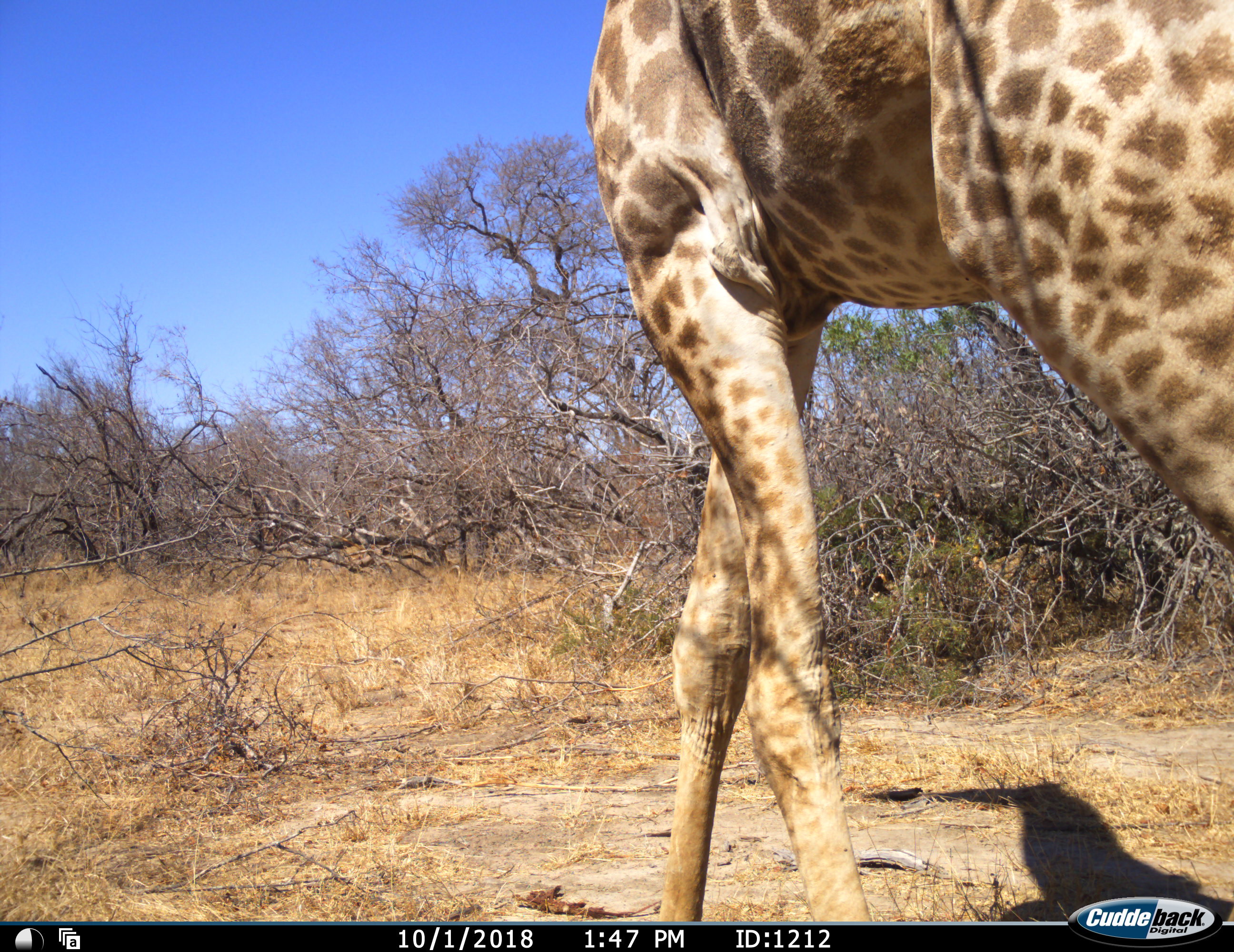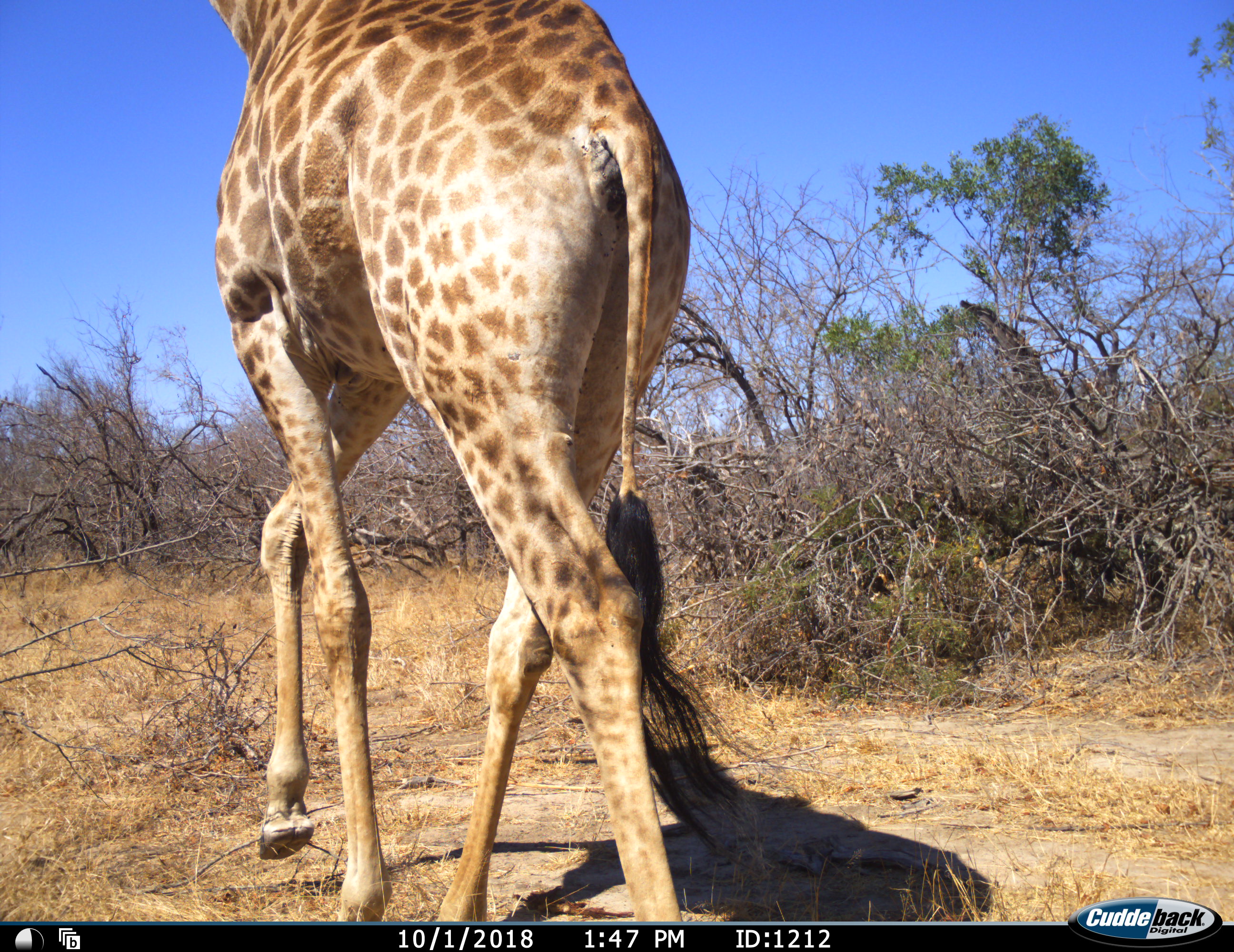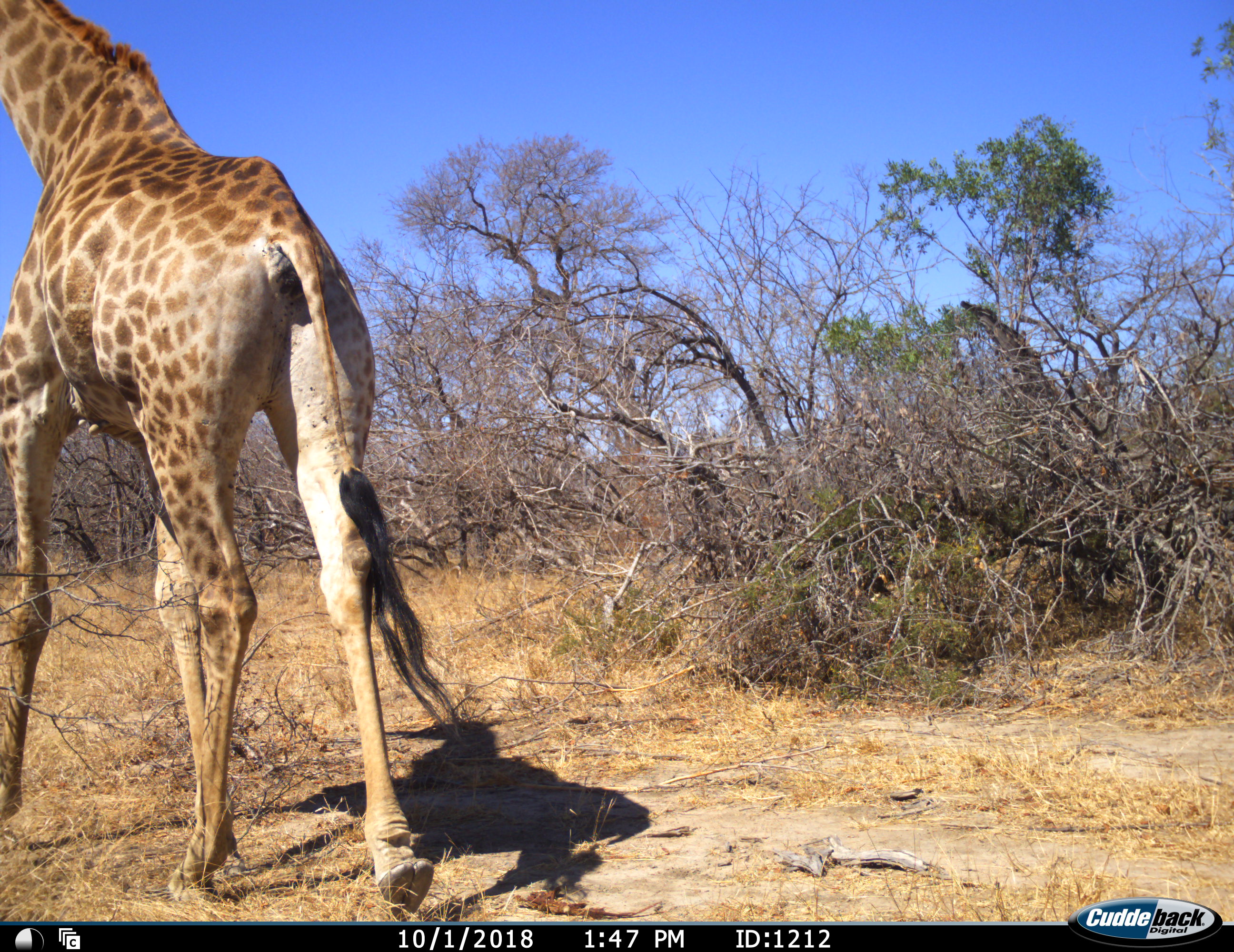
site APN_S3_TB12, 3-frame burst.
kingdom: Animalia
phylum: Chordata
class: Mammalia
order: Artiodactyla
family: Giraffidae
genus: Giraffa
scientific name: Giraffa camelopardalis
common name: giraffe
Giraffe (Giraffa camelopardalis), count 1. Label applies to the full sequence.